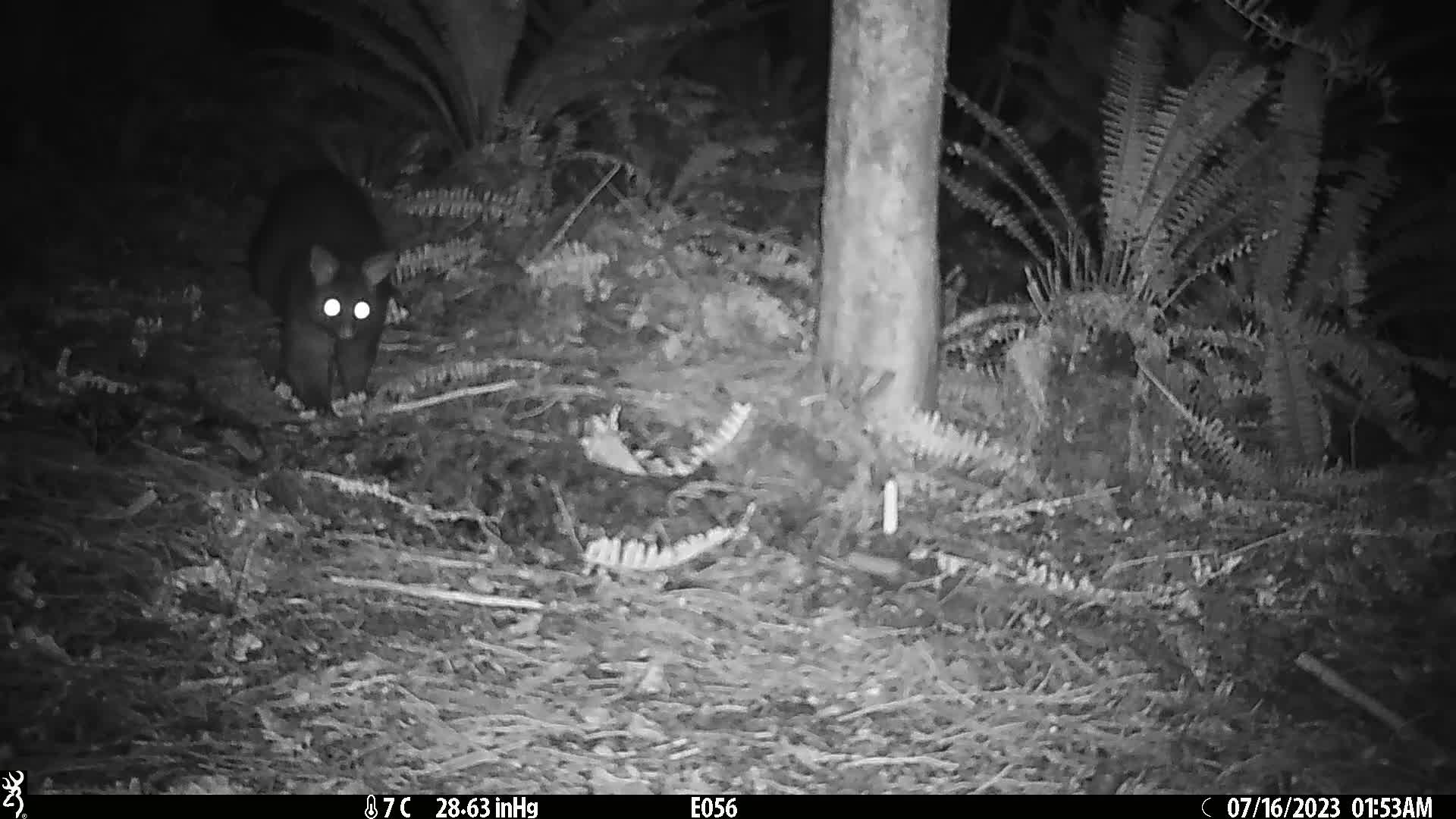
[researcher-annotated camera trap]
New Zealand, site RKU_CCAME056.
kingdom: Animalia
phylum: Chordata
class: Mammalia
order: Diprotodontia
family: Phalangeridae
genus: Trichosurus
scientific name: Trichosurus vulpecula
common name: common brushtail possum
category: possum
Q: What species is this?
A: Possum (common brushtail possum) (Trichosurus vulpecula).